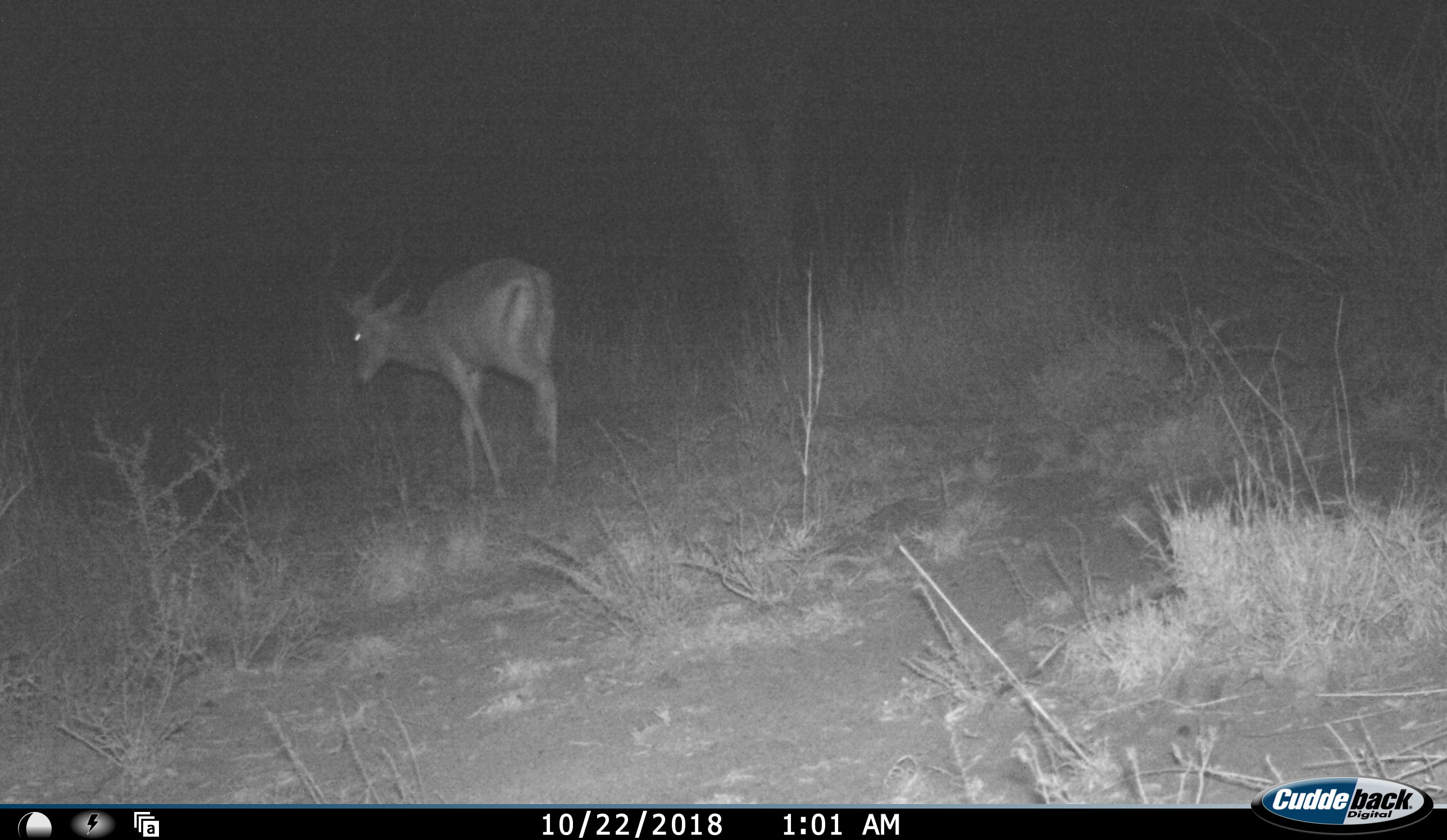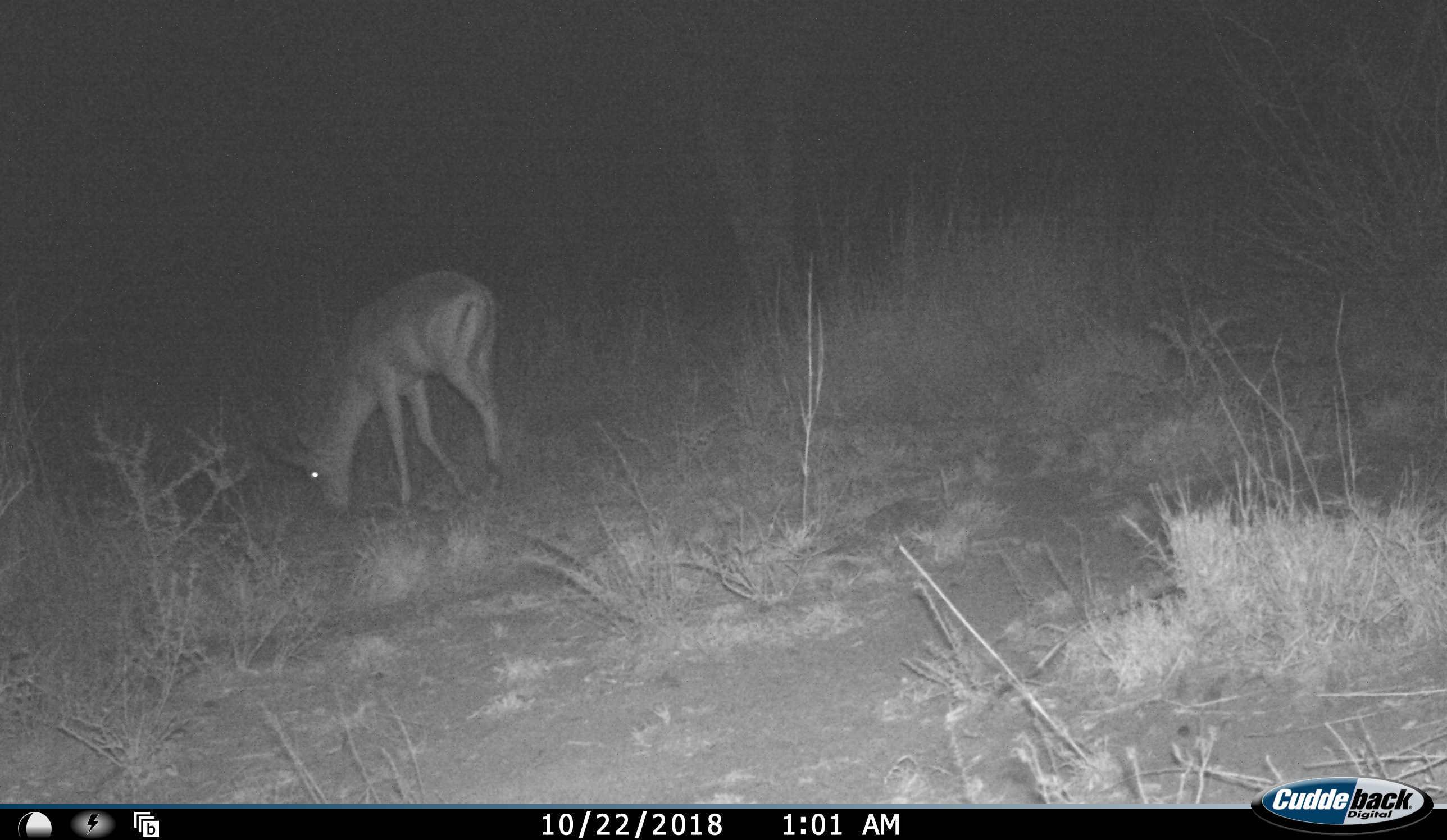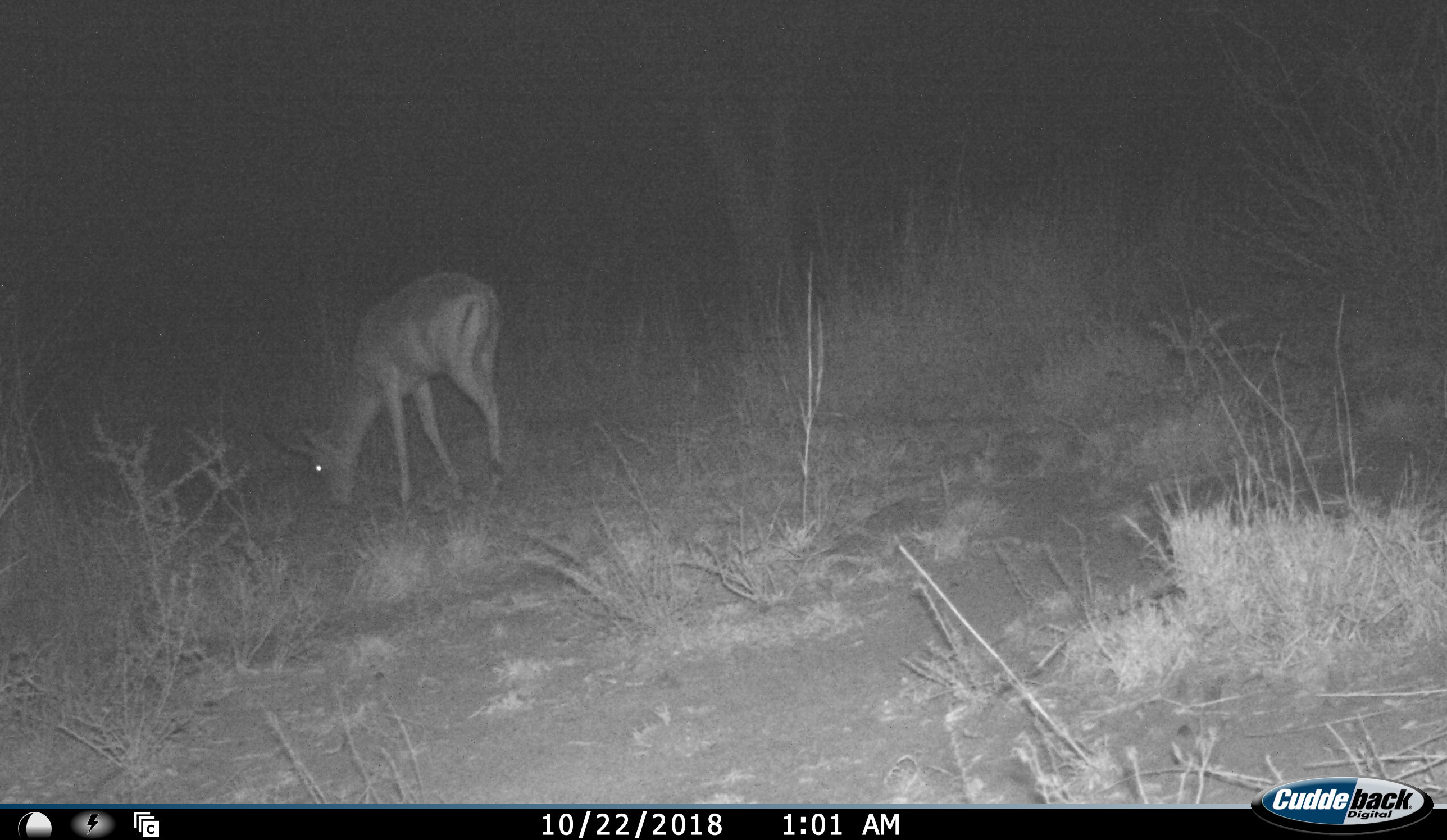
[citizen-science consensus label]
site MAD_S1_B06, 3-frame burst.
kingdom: Animalia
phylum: Chordata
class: Mammalia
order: Artiodactyla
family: Bovidae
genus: Aepyceros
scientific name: Aepyceros melampus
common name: impala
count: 1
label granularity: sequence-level